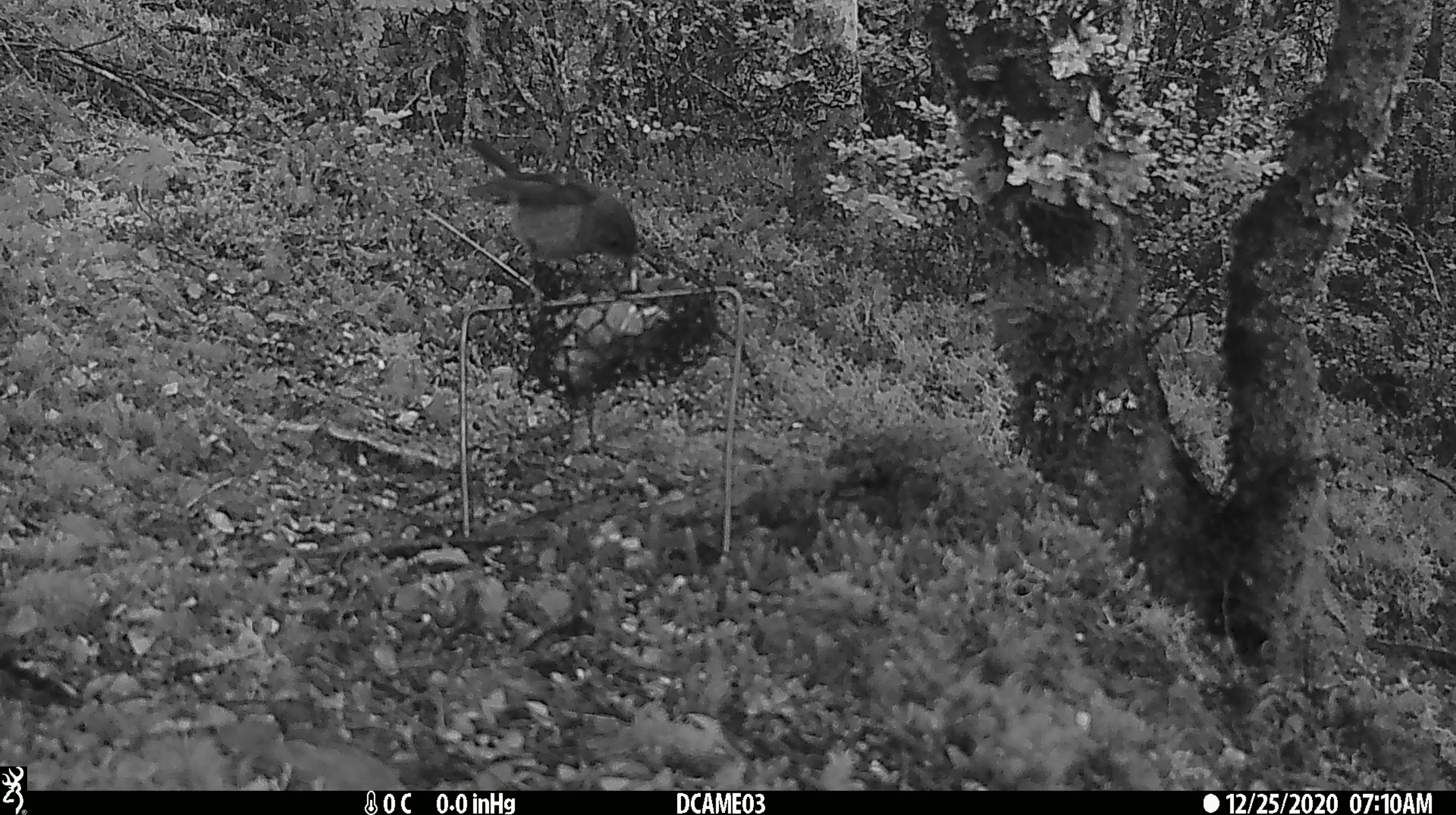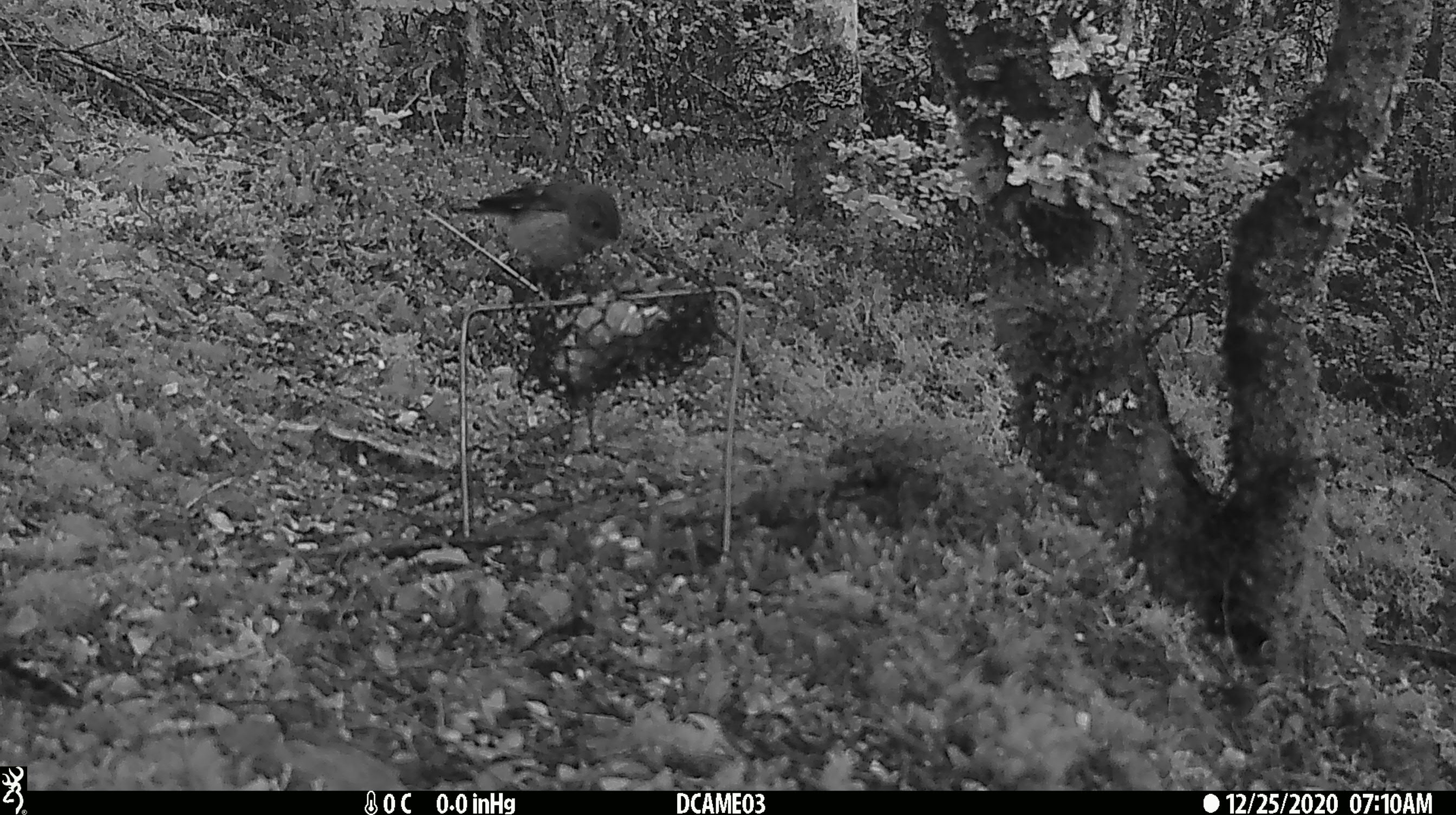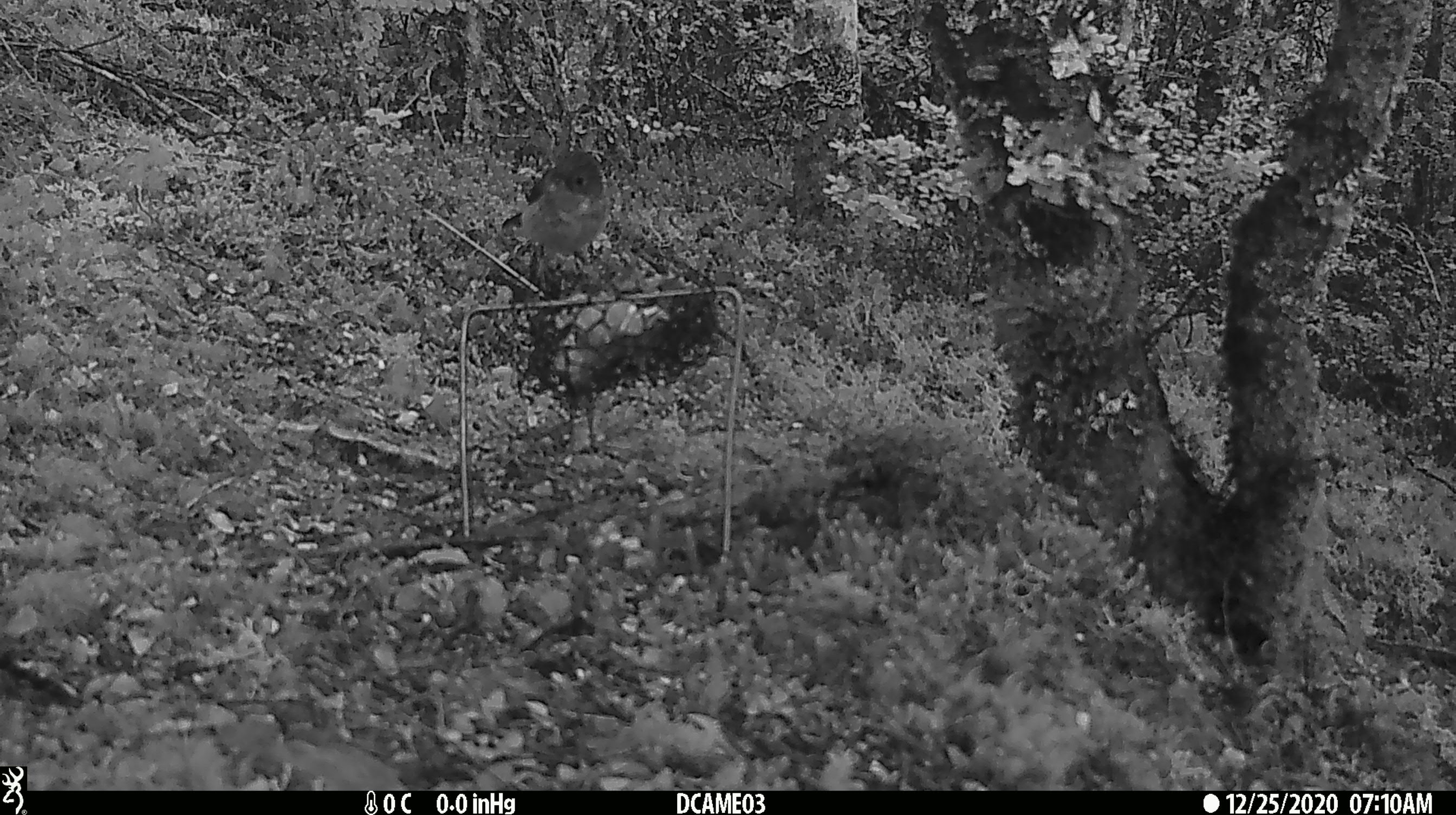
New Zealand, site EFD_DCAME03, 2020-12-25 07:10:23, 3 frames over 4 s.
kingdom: Animalia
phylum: Chordata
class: Aves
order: Passeriformes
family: Petroicidae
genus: Petroica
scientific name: Petroica macrocephala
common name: tomtit